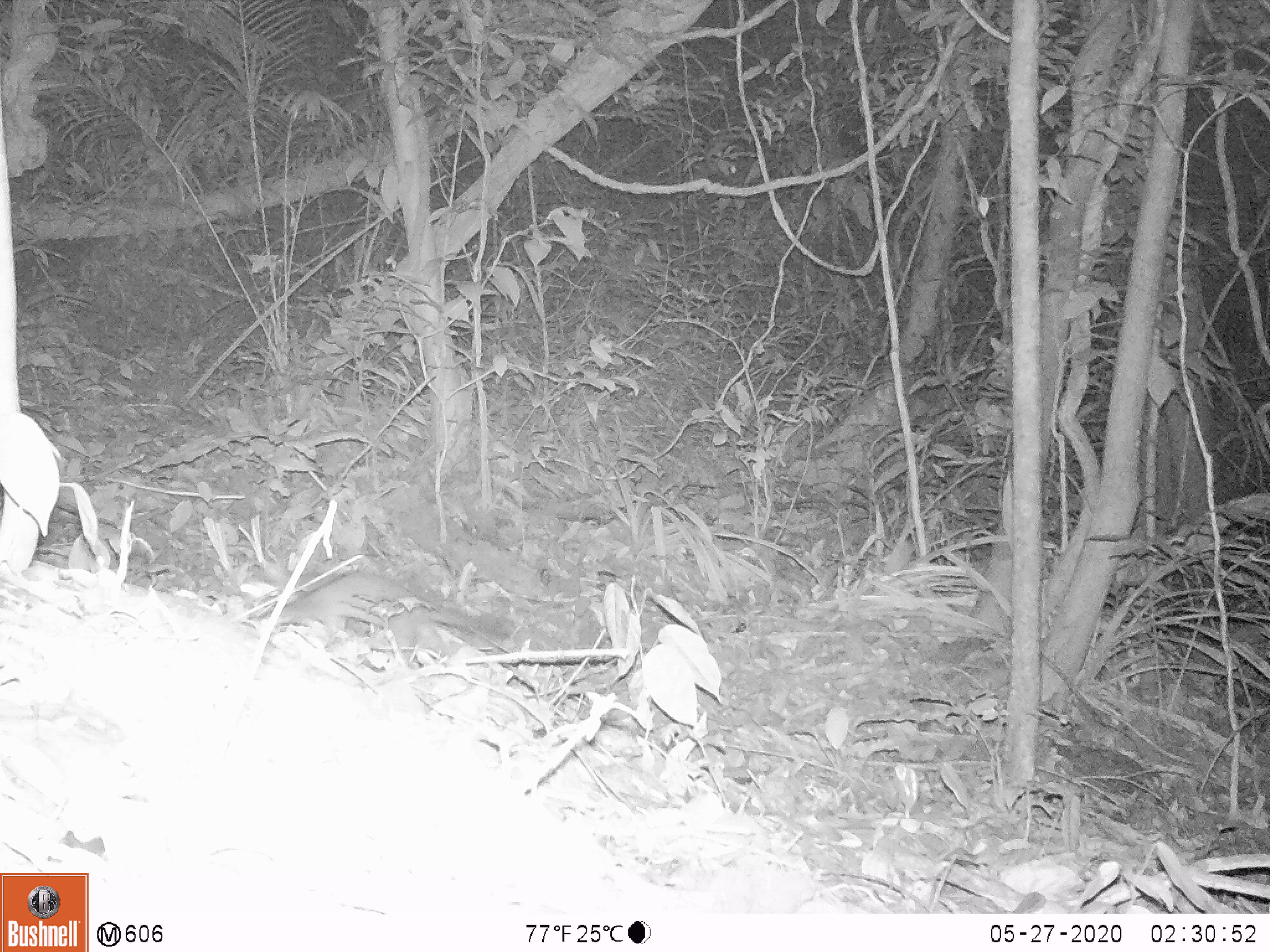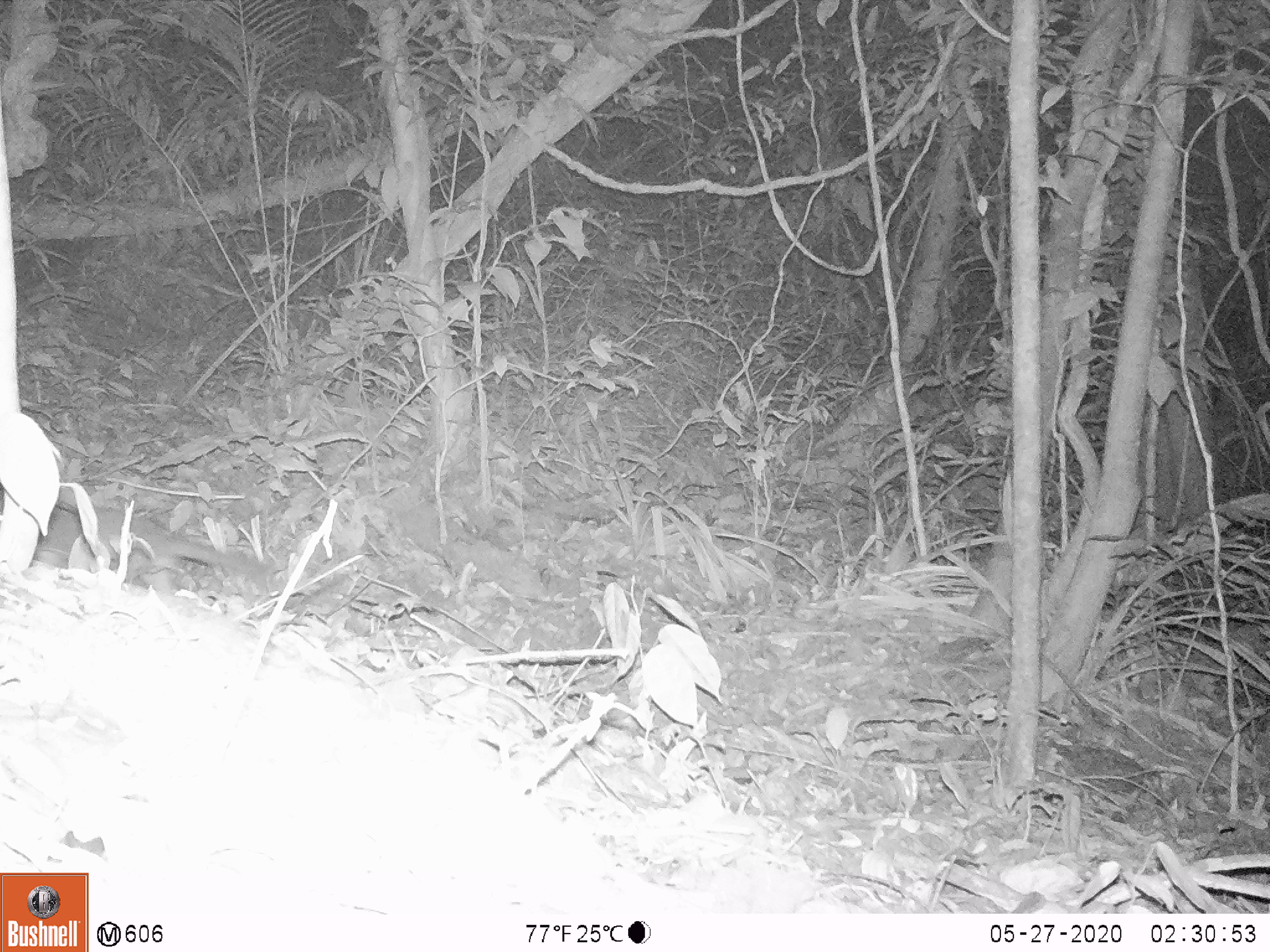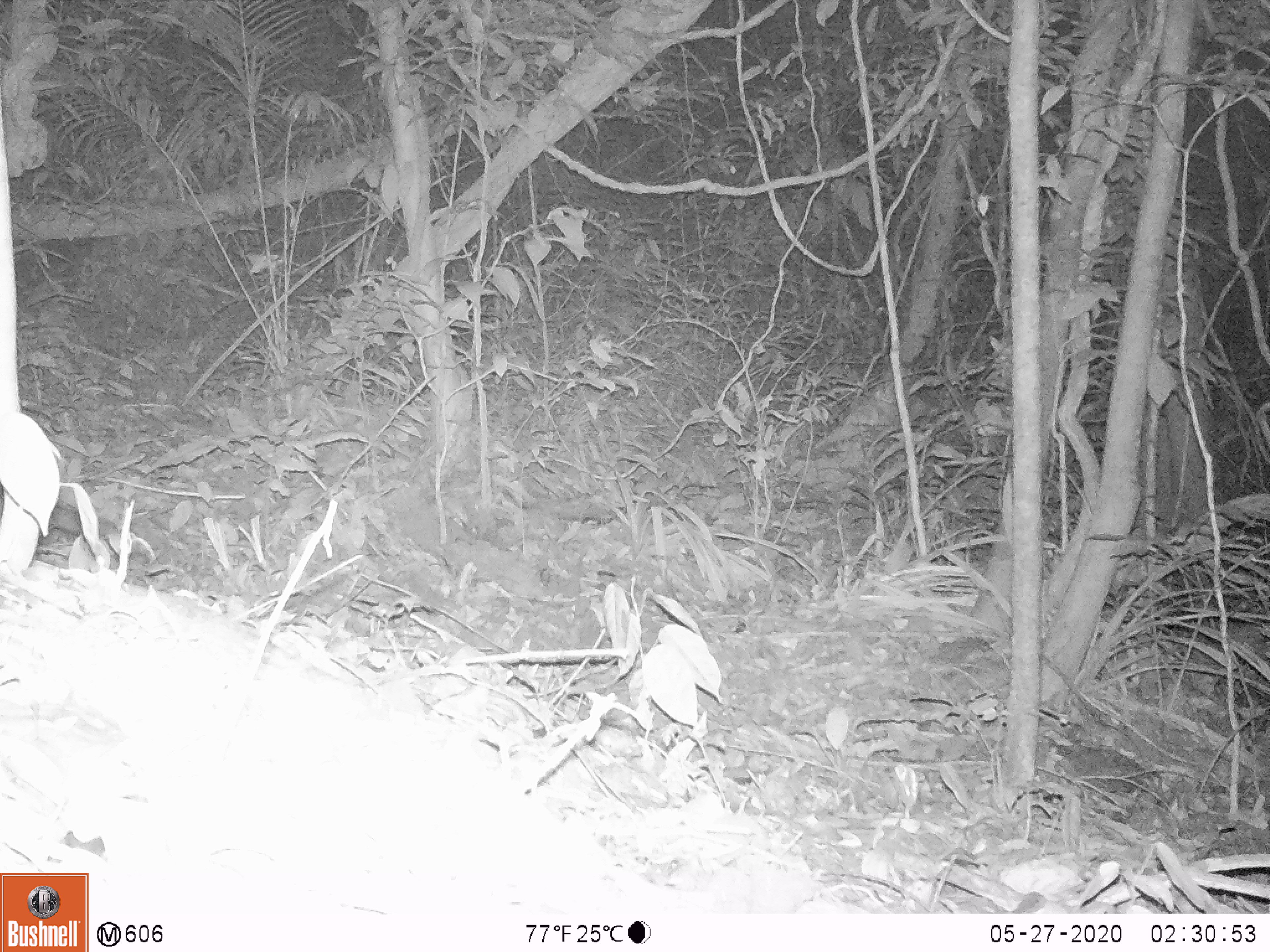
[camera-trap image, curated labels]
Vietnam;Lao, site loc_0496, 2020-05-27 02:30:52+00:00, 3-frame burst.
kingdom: Animalia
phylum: Chordata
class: Mammalia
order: Carnivora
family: Mustelidae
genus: Melogale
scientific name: Melogale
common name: ferret badger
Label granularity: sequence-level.